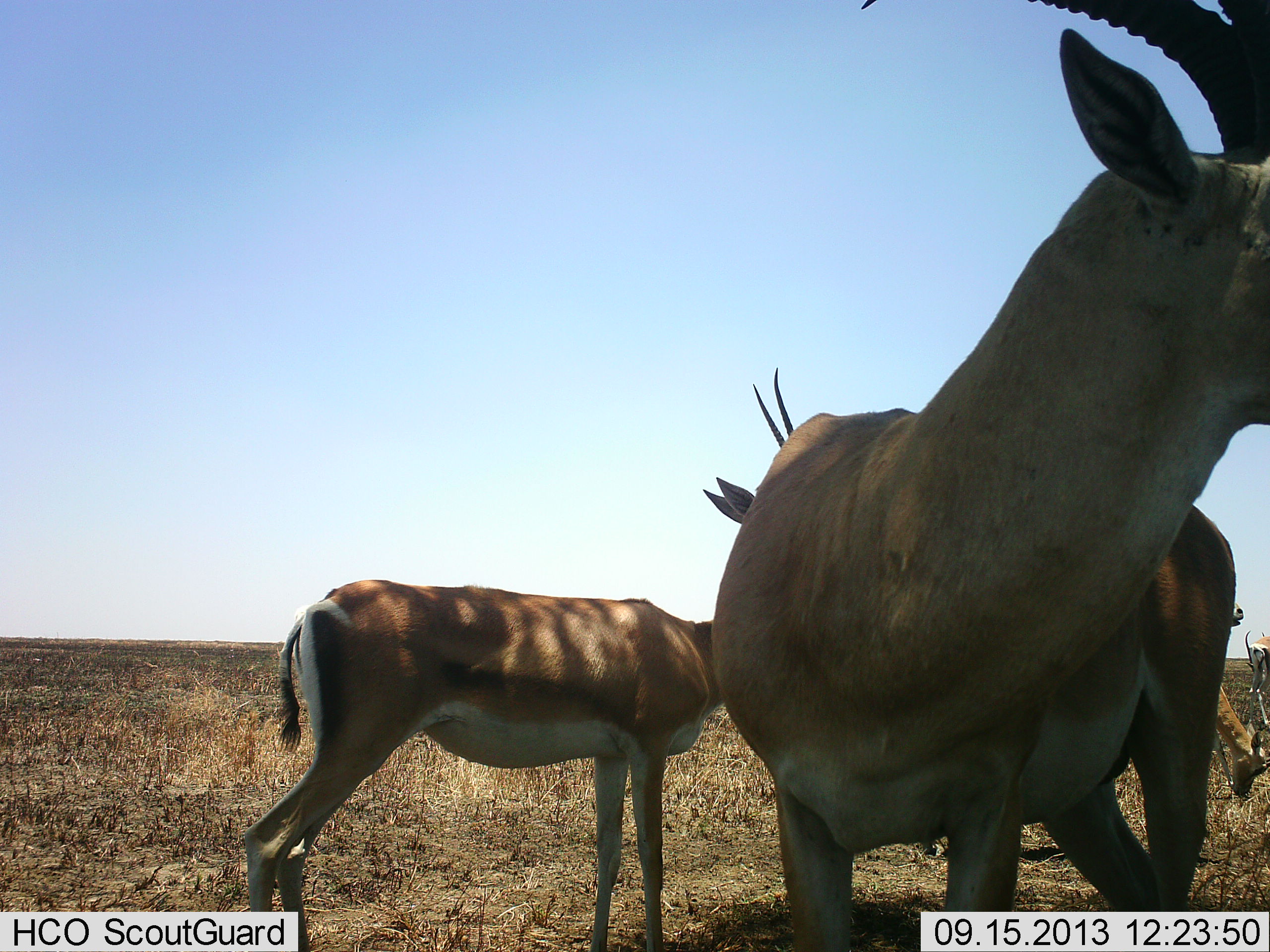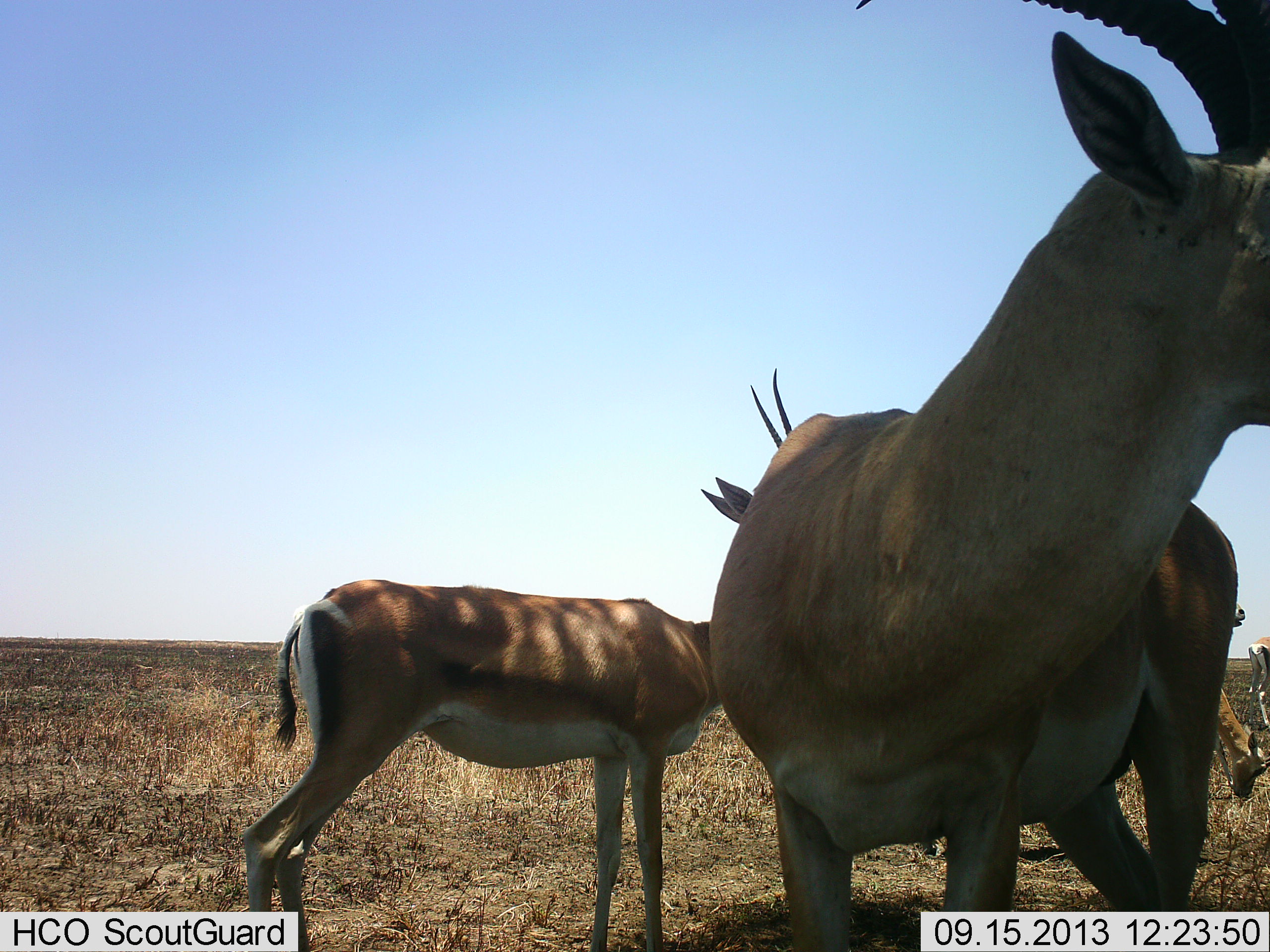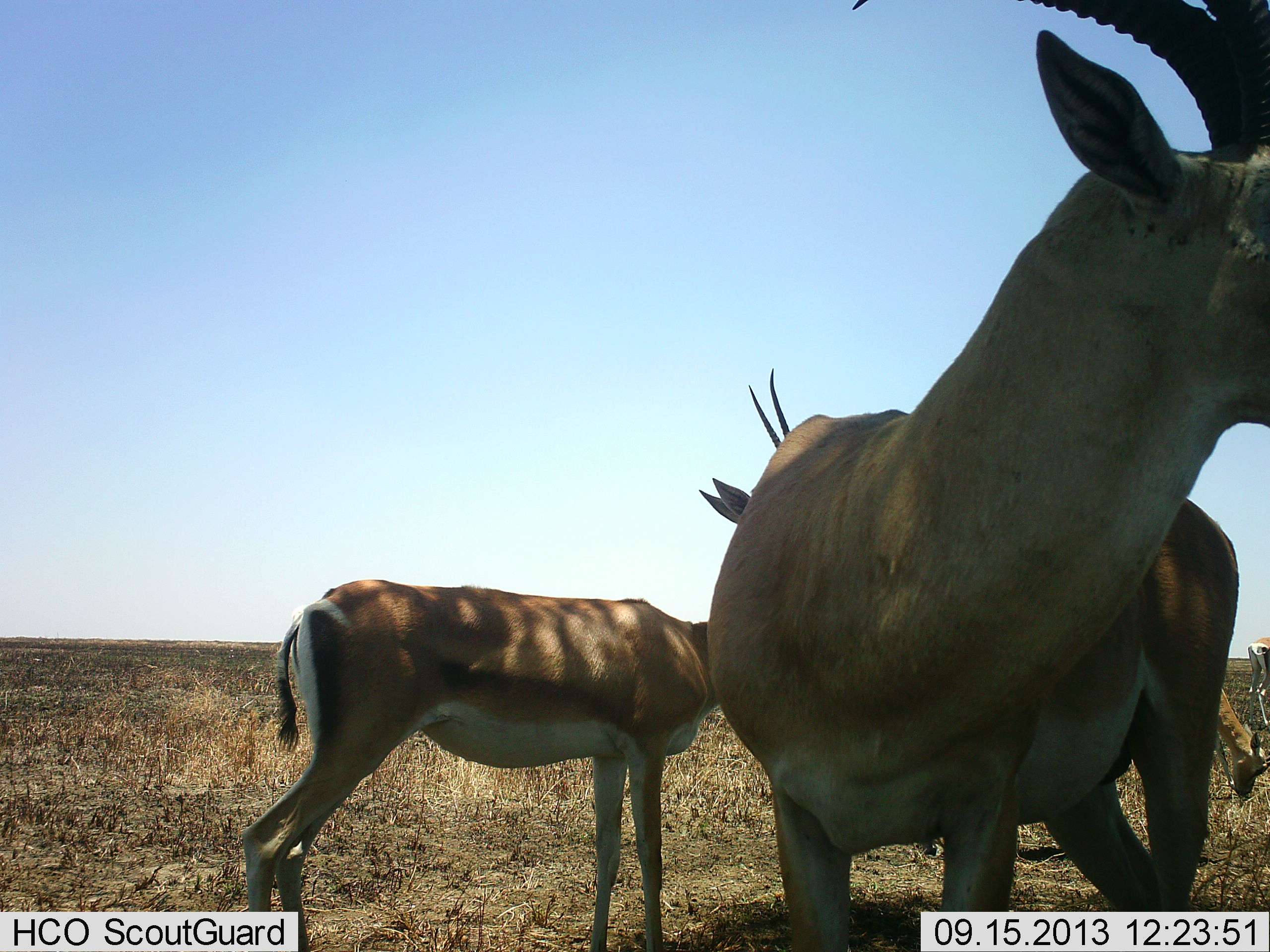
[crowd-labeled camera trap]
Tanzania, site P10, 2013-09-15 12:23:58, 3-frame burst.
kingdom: Animalia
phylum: Chordata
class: Mammalia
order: Artiodactyla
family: Bovidae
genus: Nanger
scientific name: Nanger granti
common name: grant's gazelle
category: gazellegrants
Gazellegrants (grant's gazelle) (Nanger granti), count 4. Behavior (volunteer vote fractions): standing 100%, resting 0%, moving 0%, interacting 0%. Young present (vote fraction): 10%. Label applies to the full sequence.